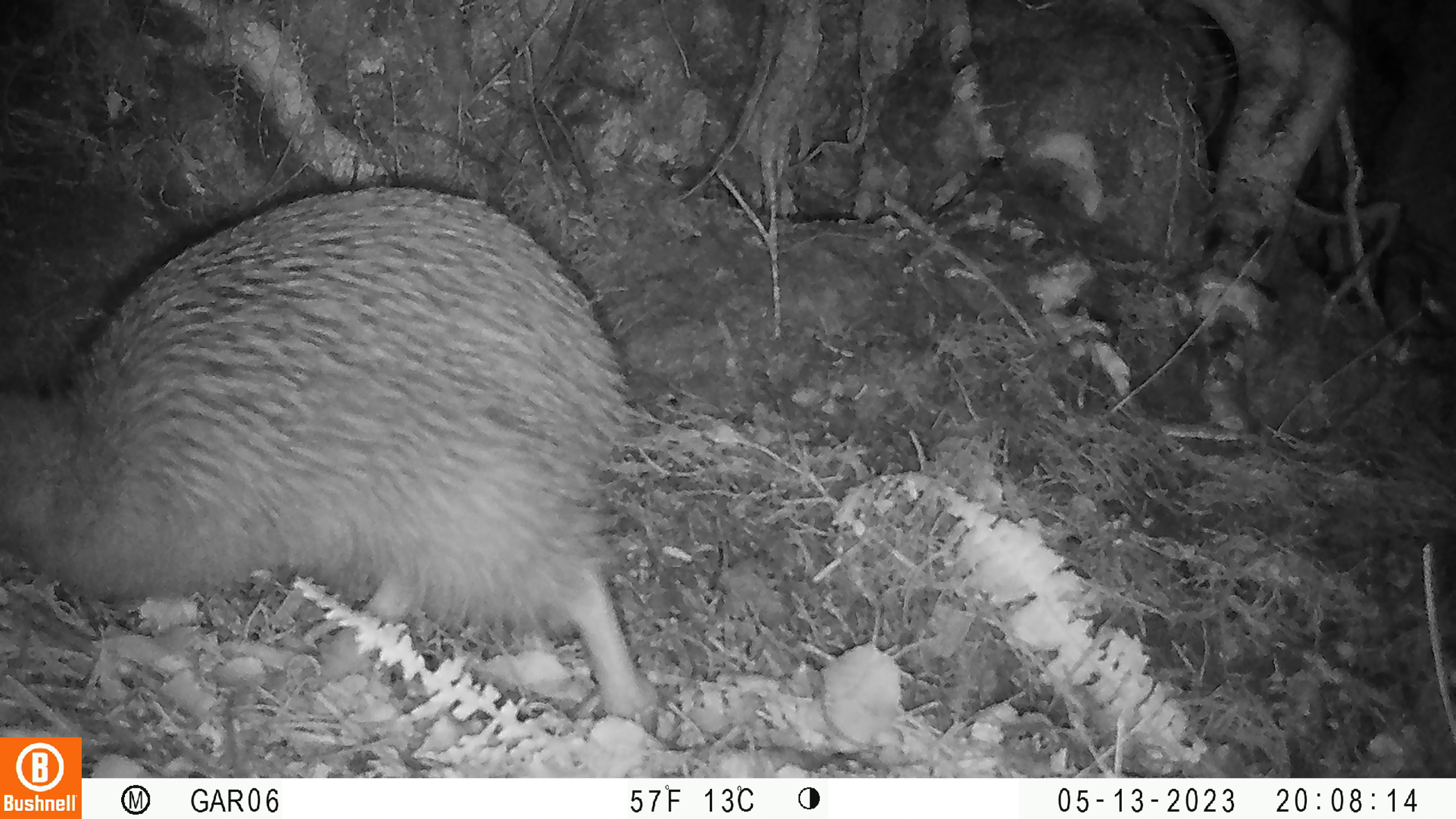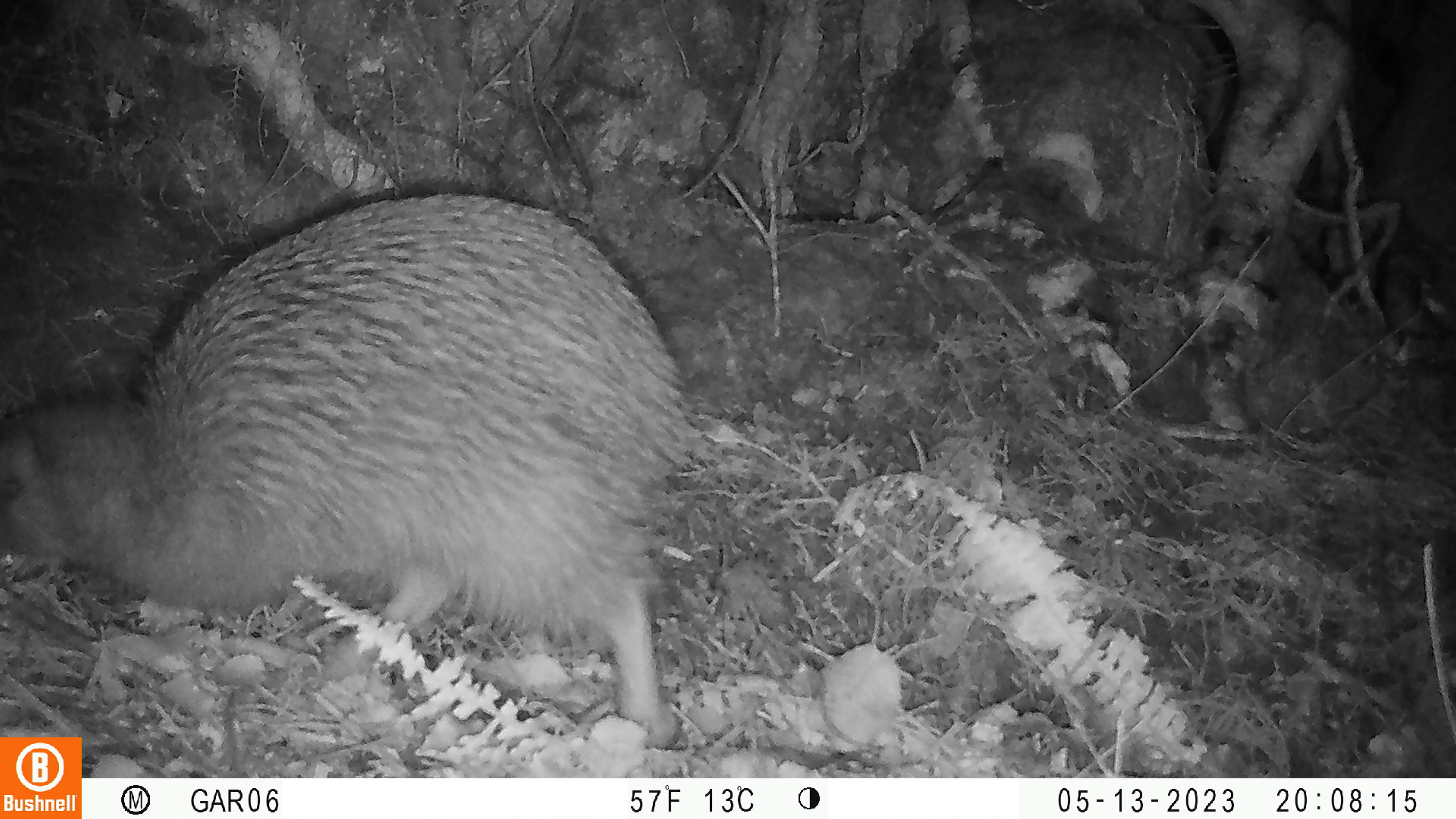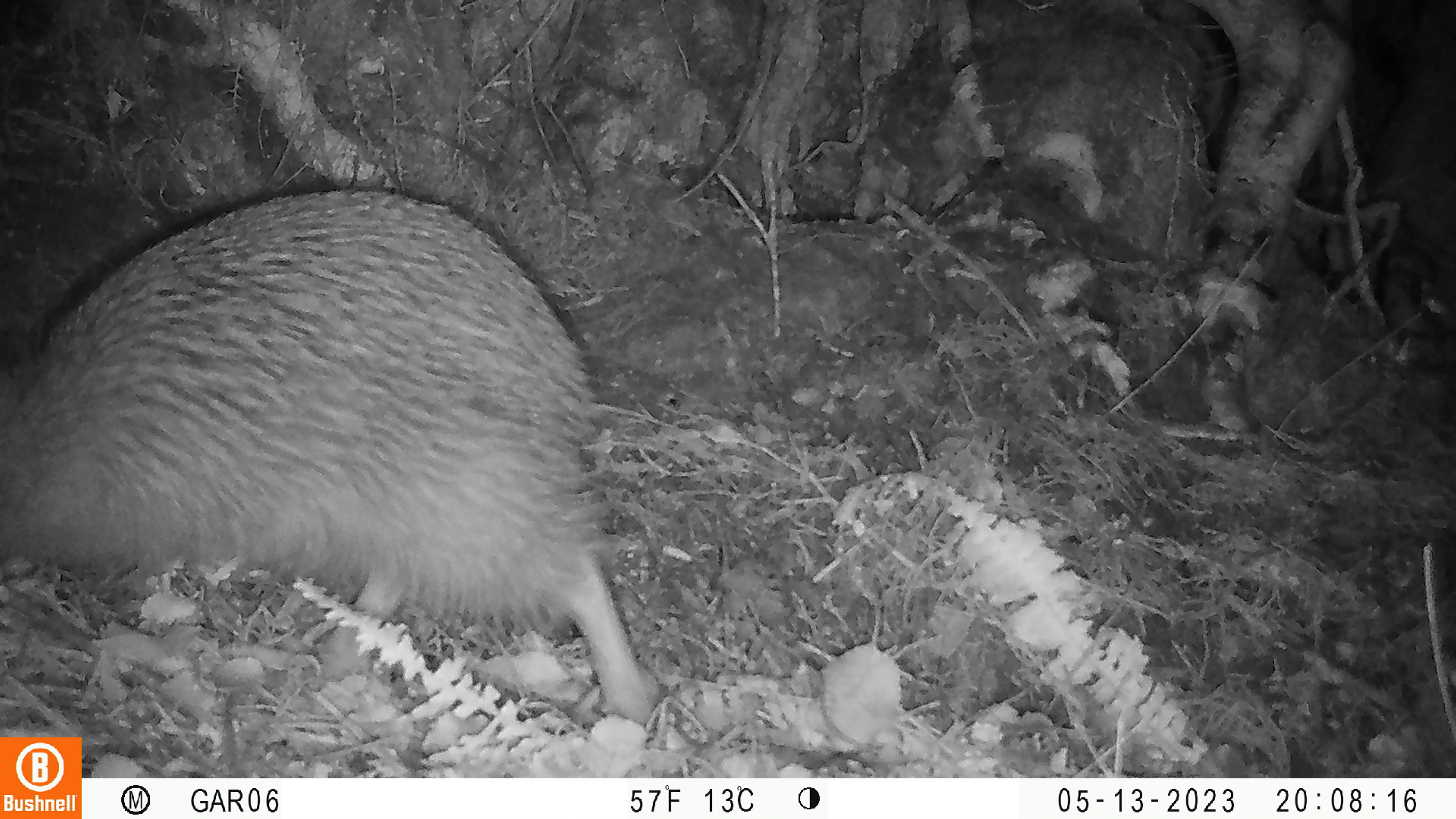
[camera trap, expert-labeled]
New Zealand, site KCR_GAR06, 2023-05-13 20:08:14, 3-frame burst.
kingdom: Animalia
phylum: Chordata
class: Aves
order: Apterygiformes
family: Apterygidae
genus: Apteryx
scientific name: Apteryx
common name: kiwi